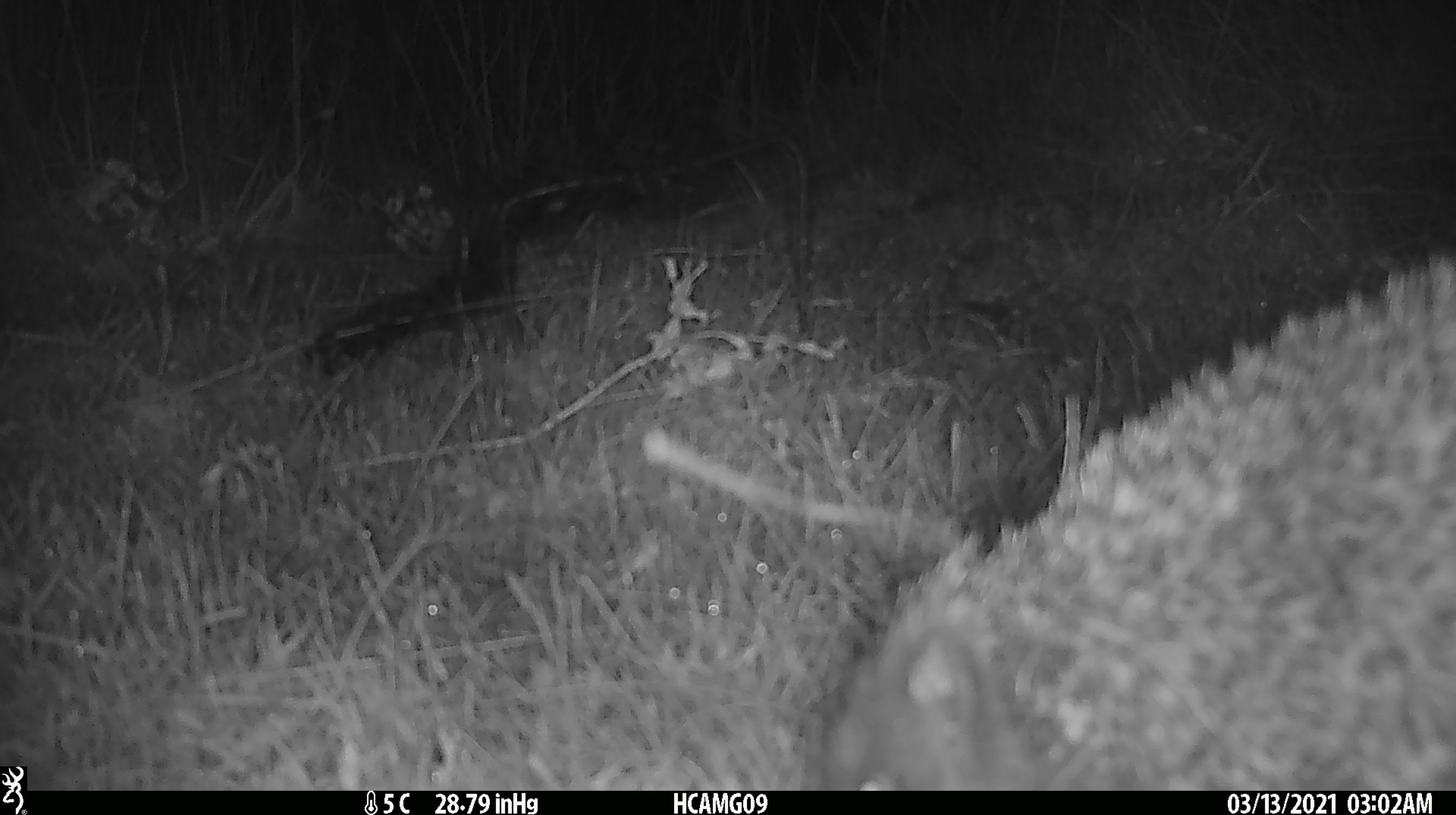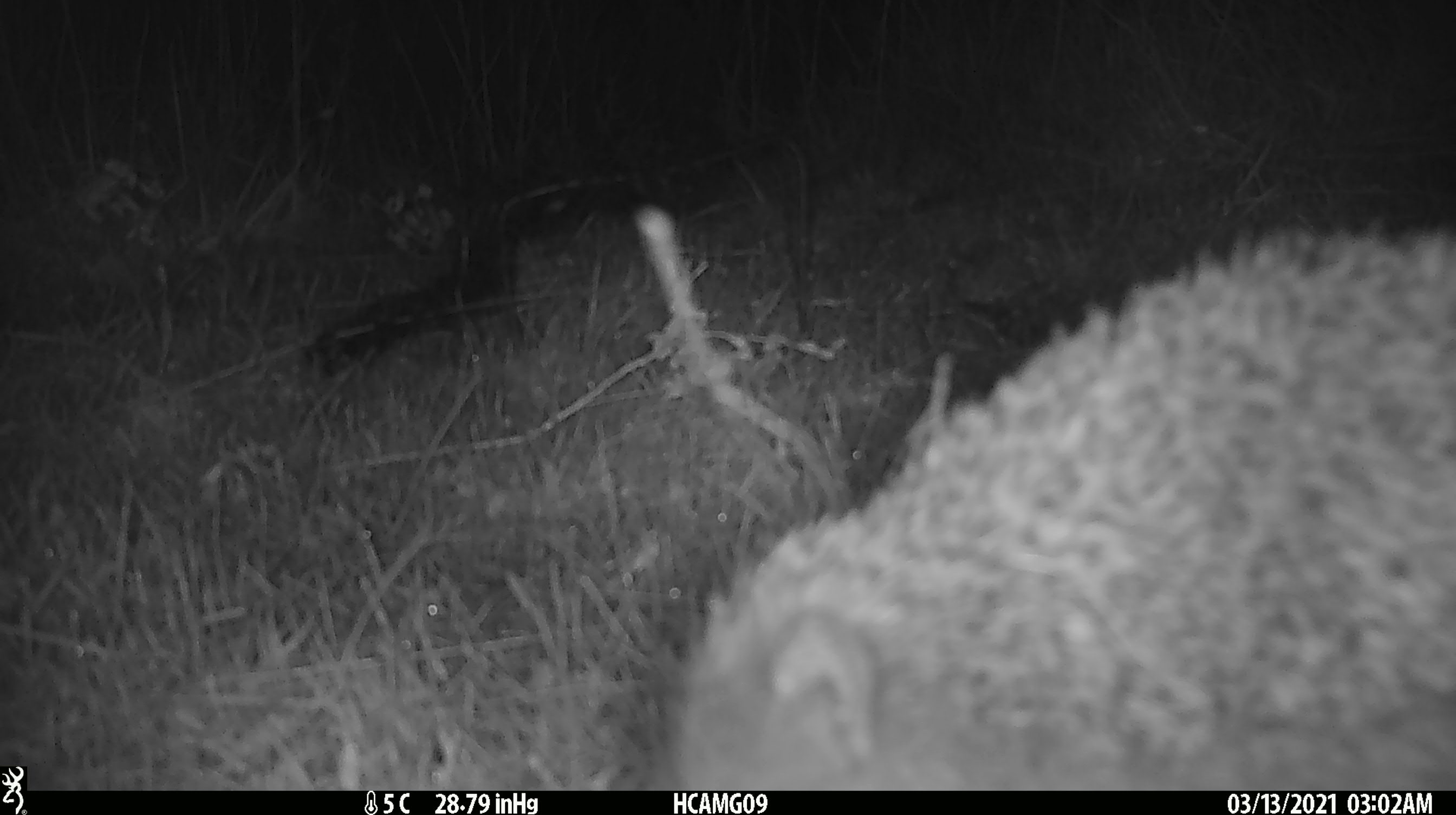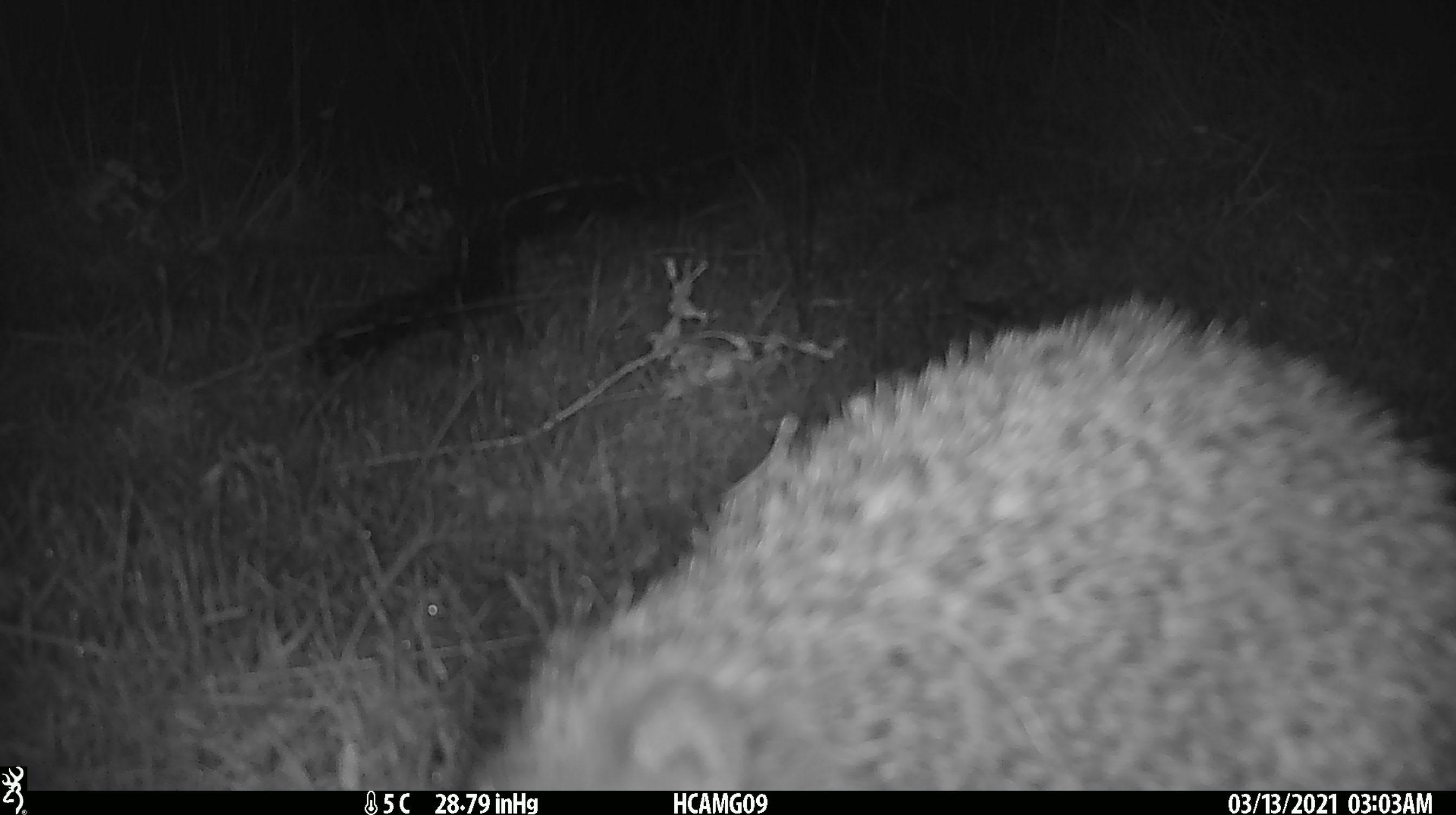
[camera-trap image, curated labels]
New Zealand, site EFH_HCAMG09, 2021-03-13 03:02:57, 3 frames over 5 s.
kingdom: Animalia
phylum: Chordata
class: Mammalia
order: Eulipotyphla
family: Erinaceidae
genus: Erinaceus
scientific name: Erinaceus europaeus europaeus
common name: european hedgehog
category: hedgehog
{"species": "hedgehog (european hedgehog) (Erinaceus europaeus europaeus)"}